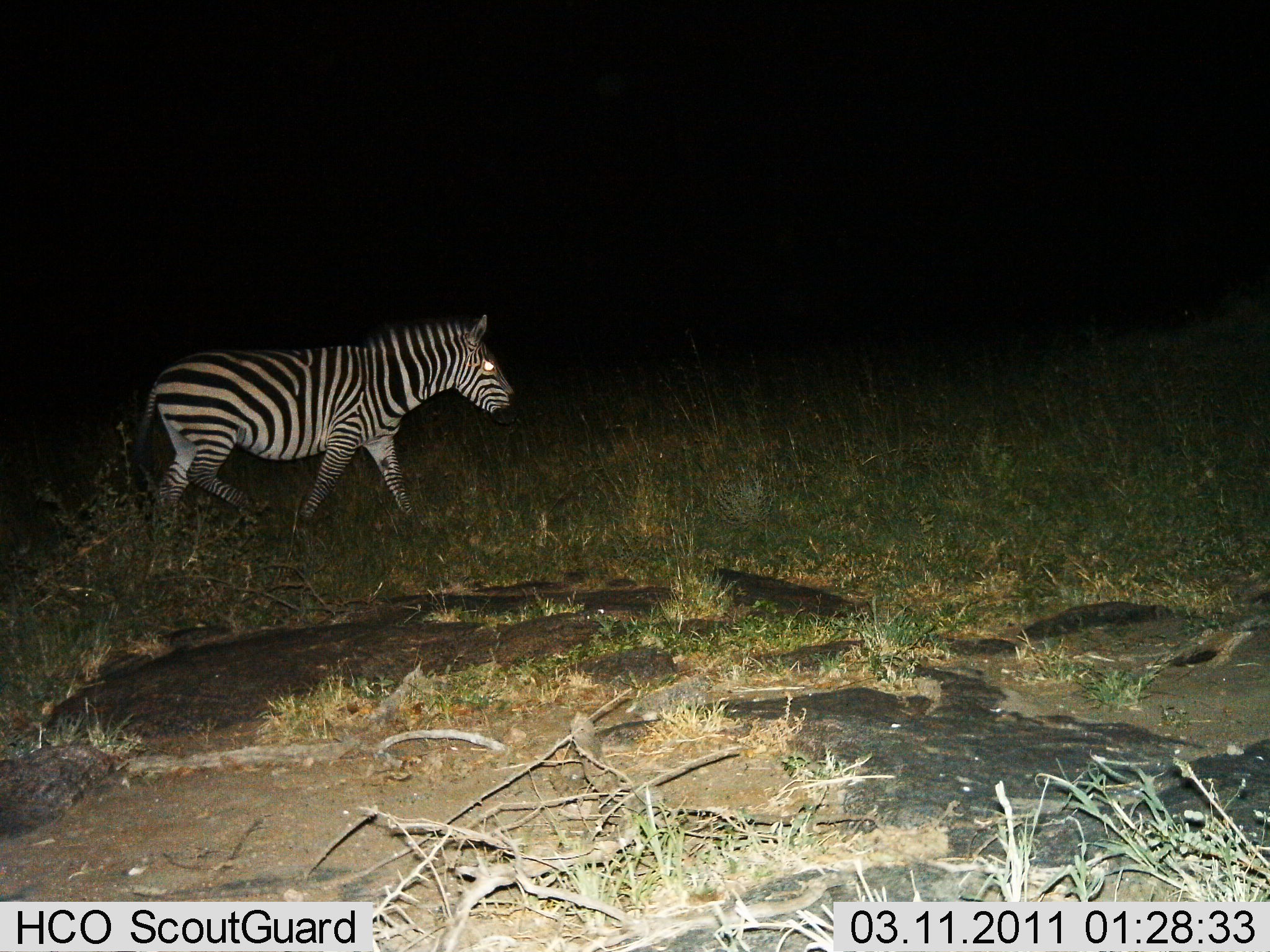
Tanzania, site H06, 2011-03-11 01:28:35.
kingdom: Animalia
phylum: Chordata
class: Mammalia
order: Perissodactyla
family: Equidae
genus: Equus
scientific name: Equus quagga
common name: plains zebra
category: zebra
Zebra (plains zebra) (Equus quagga), count 1. Behavior (volunteer vote fractions): standing 9%, resting 0%, moving 91%, interacting 0%. Young present (vote fraction): 0%. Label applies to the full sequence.